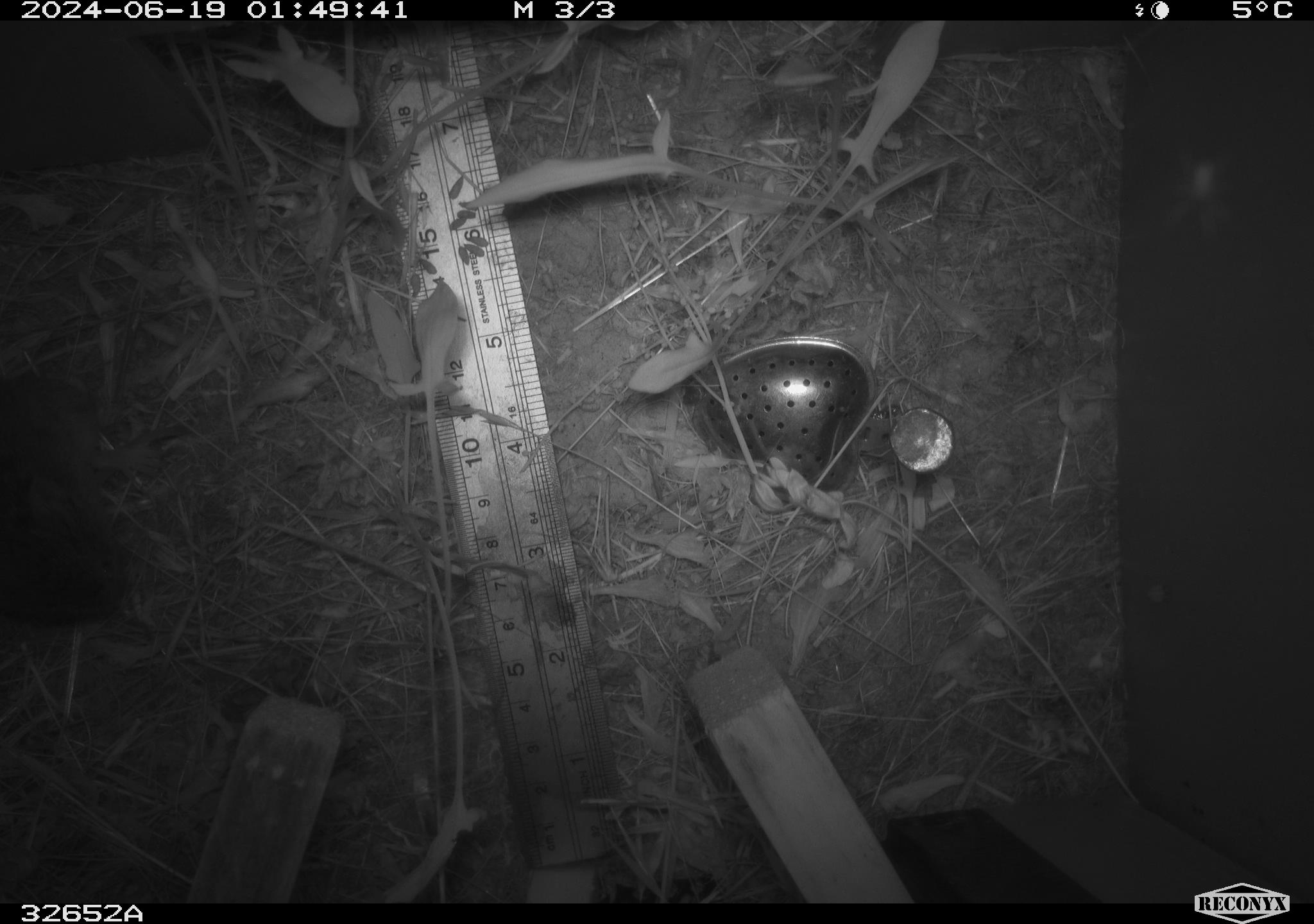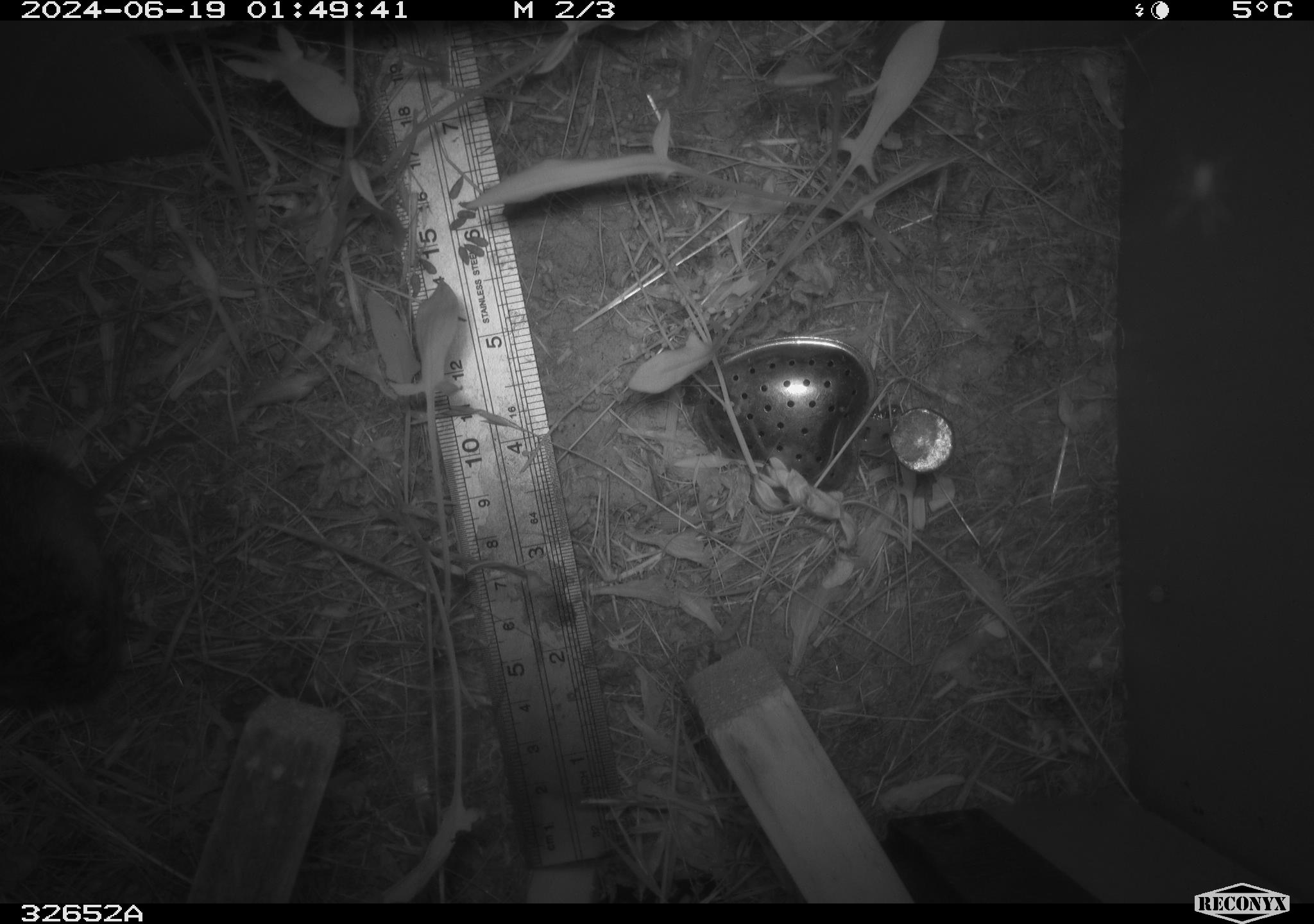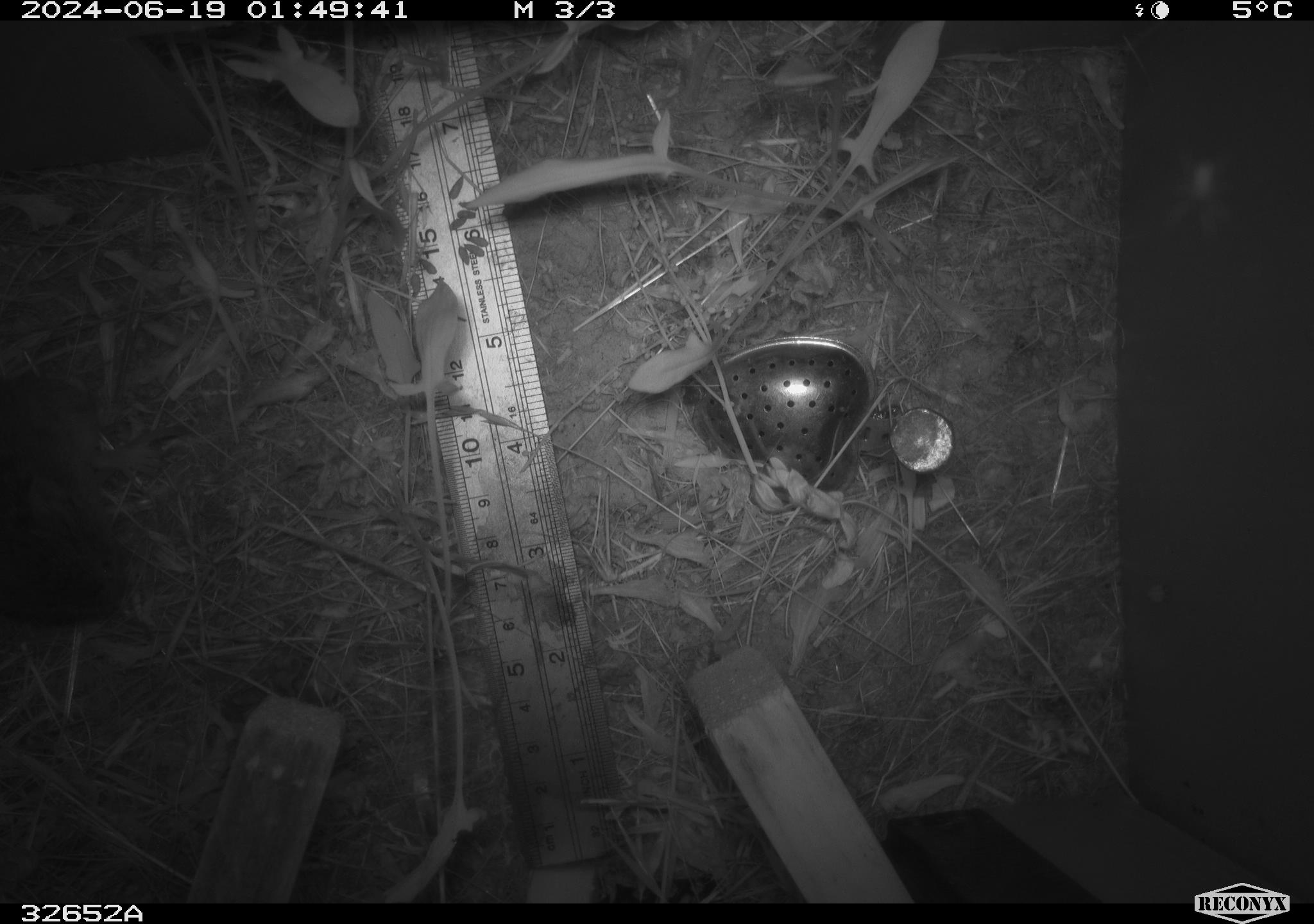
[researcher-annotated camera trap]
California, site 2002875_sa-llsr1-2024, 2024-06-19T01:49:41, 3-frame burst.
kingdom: Animalia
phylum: Chordata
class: Mammalia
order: Rodentia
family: Cricetidae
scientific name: Arvicolinae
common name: voles, lemmings, and muskrats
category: arvicolinae subfamily